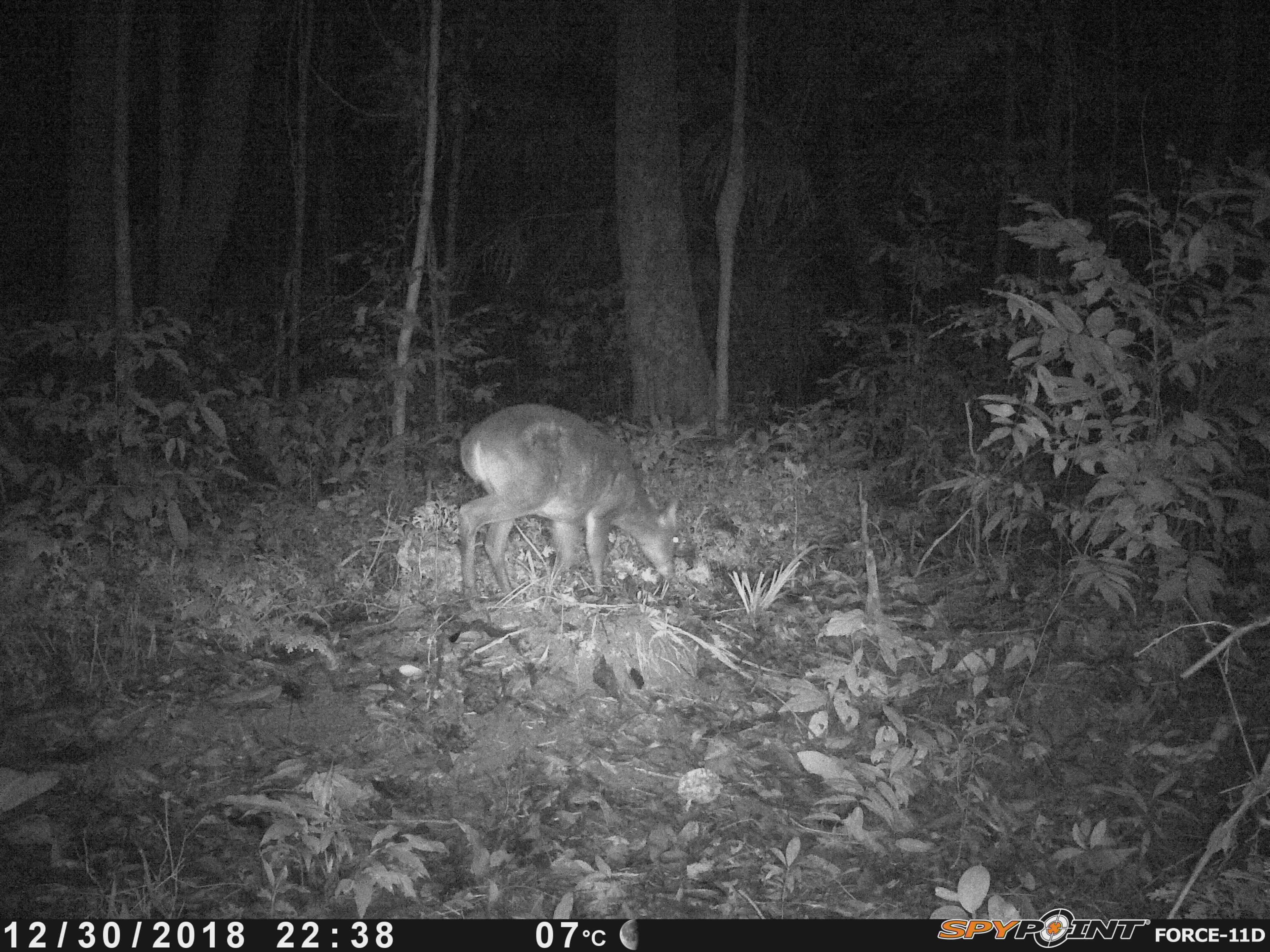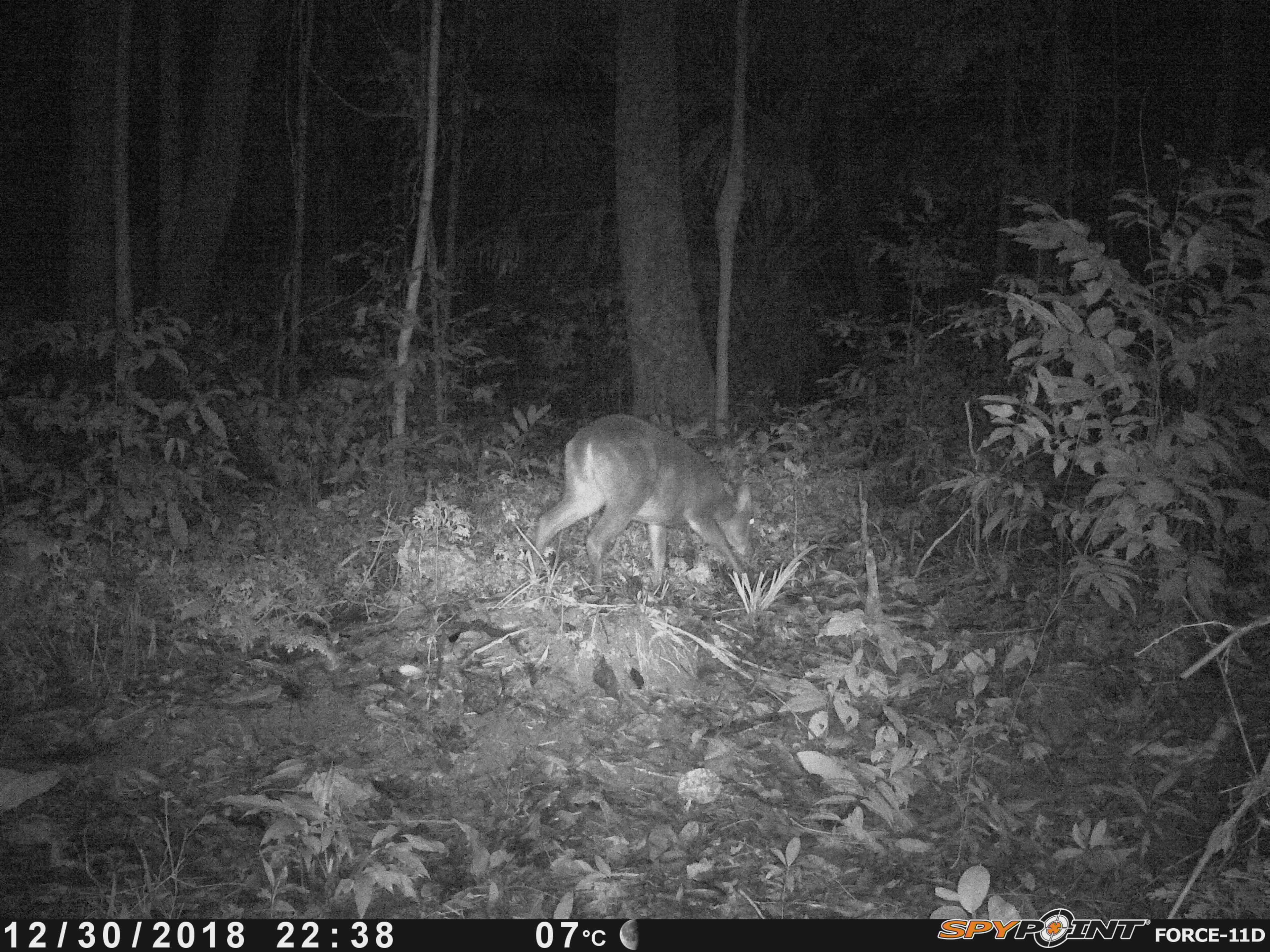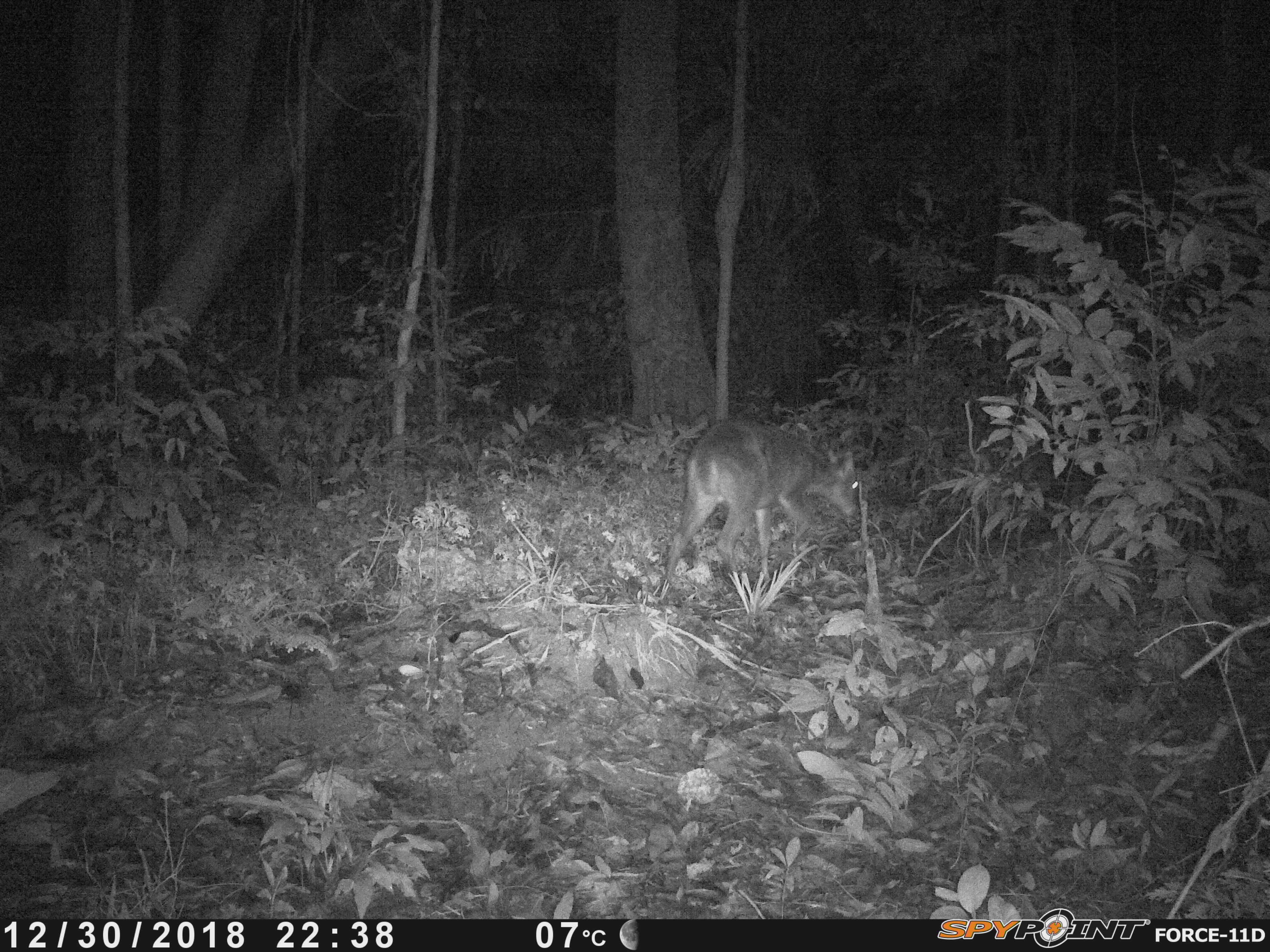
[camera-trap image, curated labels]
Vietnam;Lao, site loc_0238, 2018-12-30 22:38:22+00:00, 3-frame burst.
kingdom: Animalia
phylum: Chordata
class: Mammalia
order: Artiodactyla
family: Cervidae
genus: Muntiacus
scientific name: Muntiacus vuquangensis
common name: large-antlered muntjac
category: large antlered muntjac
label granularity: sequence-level